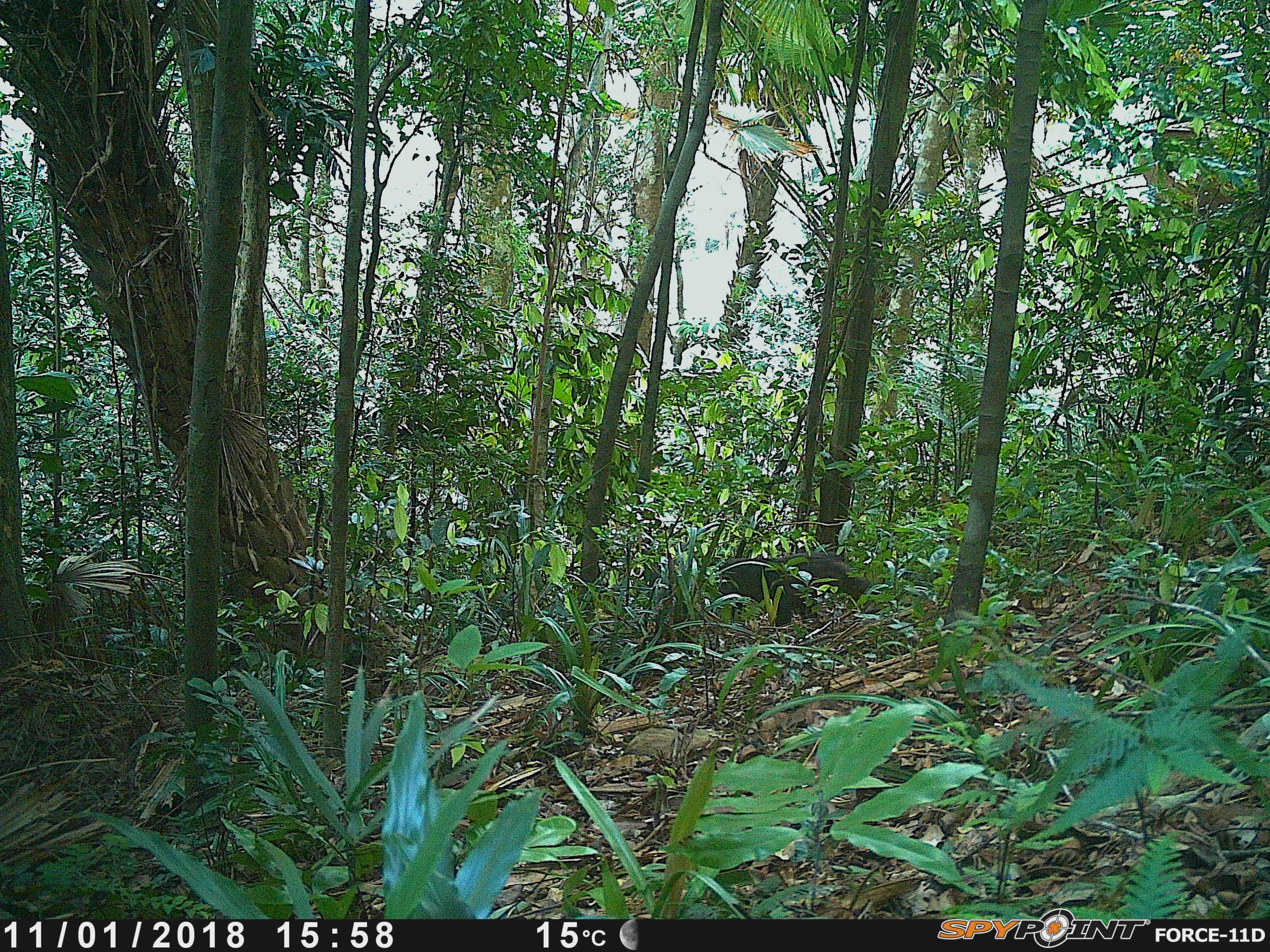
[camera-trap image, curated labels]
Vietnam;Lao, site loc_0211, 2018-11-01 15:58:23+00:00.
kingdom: Animalia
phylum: Chordata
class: Mammalia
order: Primates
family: Cercopithecidae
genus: Macaca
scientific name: Macaca arctoides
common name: stump-tailed macaque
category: stump tailed macaque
Stump tailed macaque (stump-tailed macaque) (Macaca arctoides). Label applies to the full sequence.